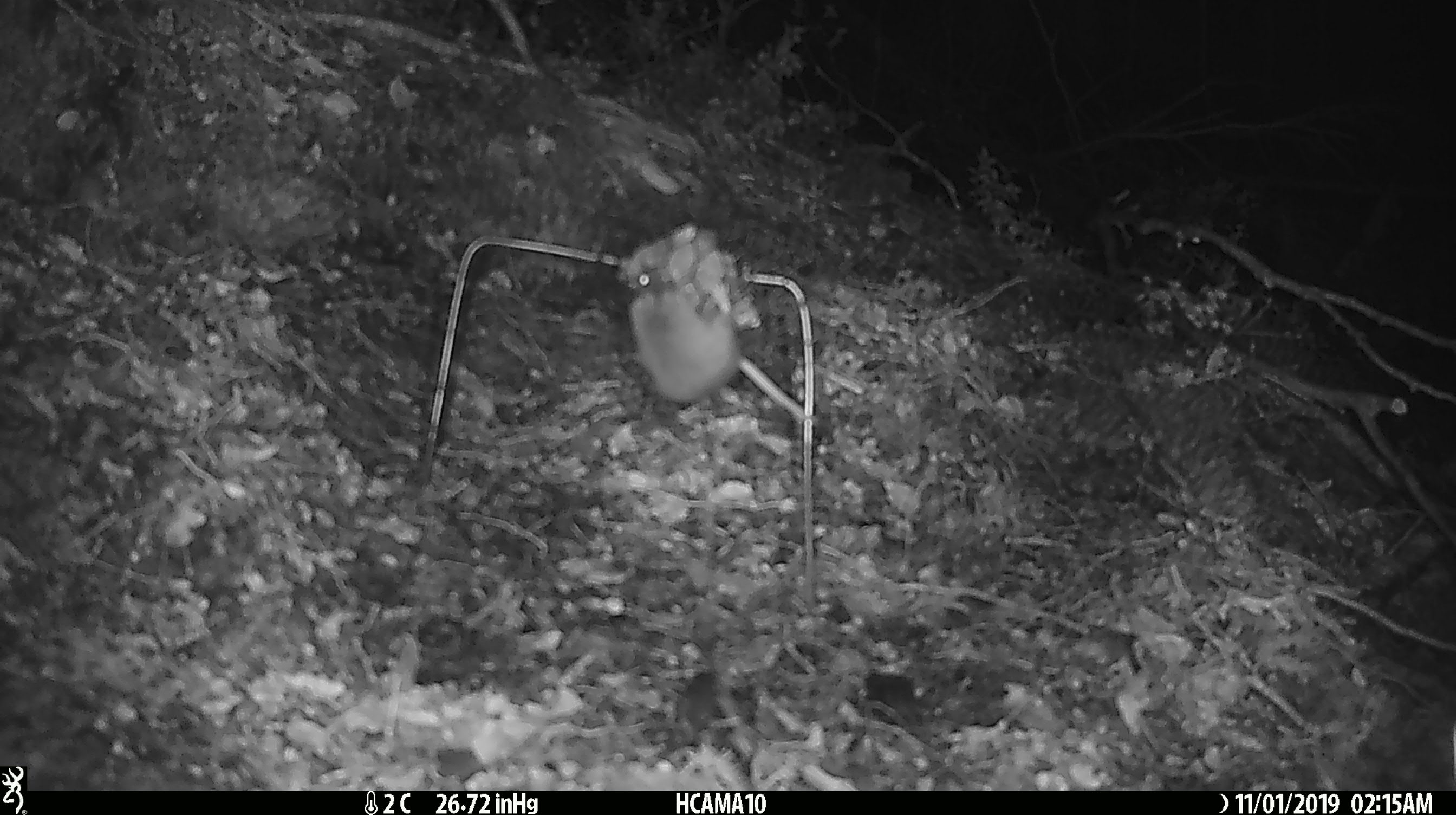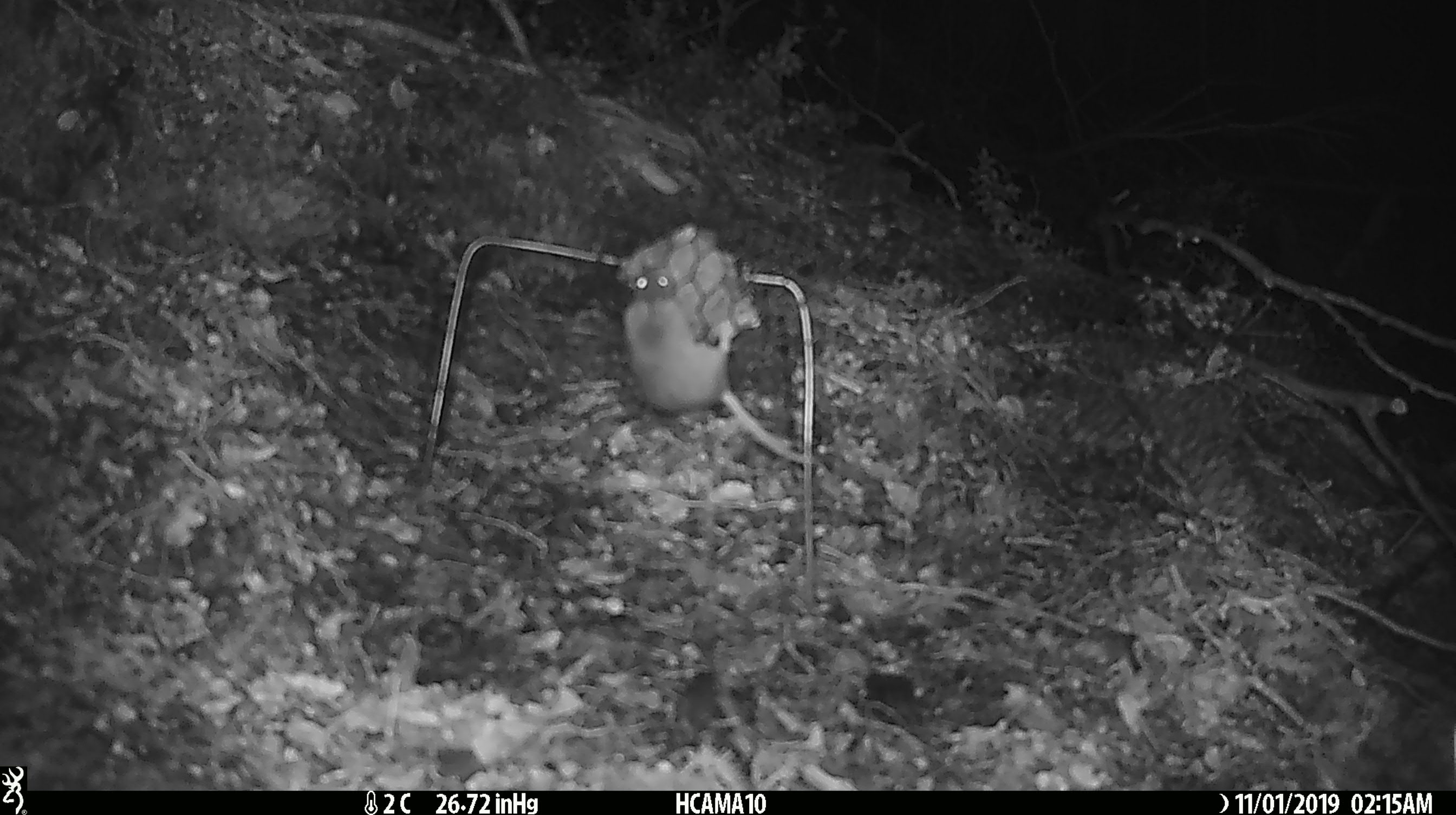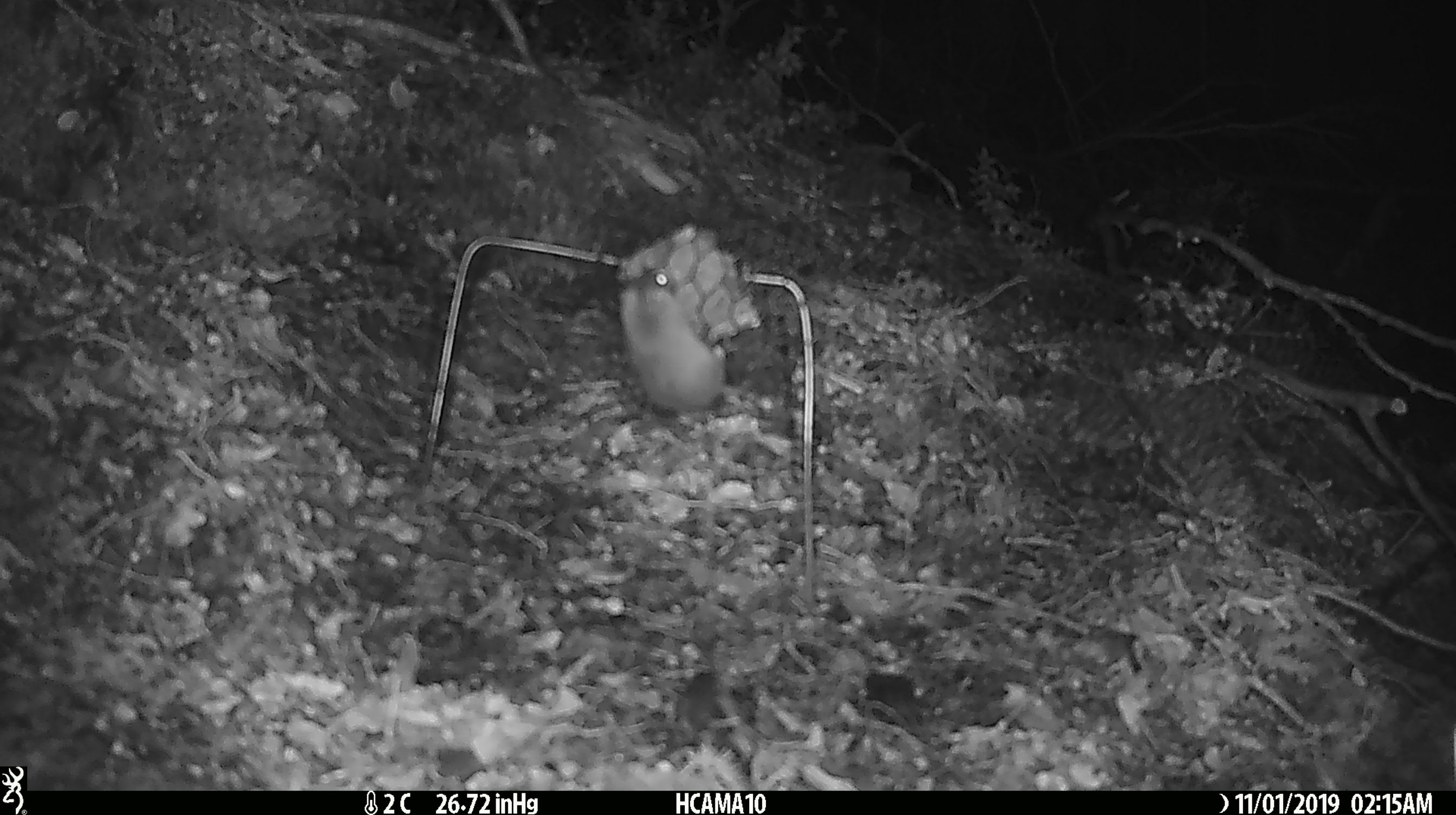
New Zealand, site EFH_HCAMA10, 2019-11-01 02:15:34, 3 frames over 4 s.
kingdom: Animalia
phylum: Chordata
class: Mammalia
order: Rodentia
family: Muridae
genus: Mus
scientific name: Mus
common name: mouse